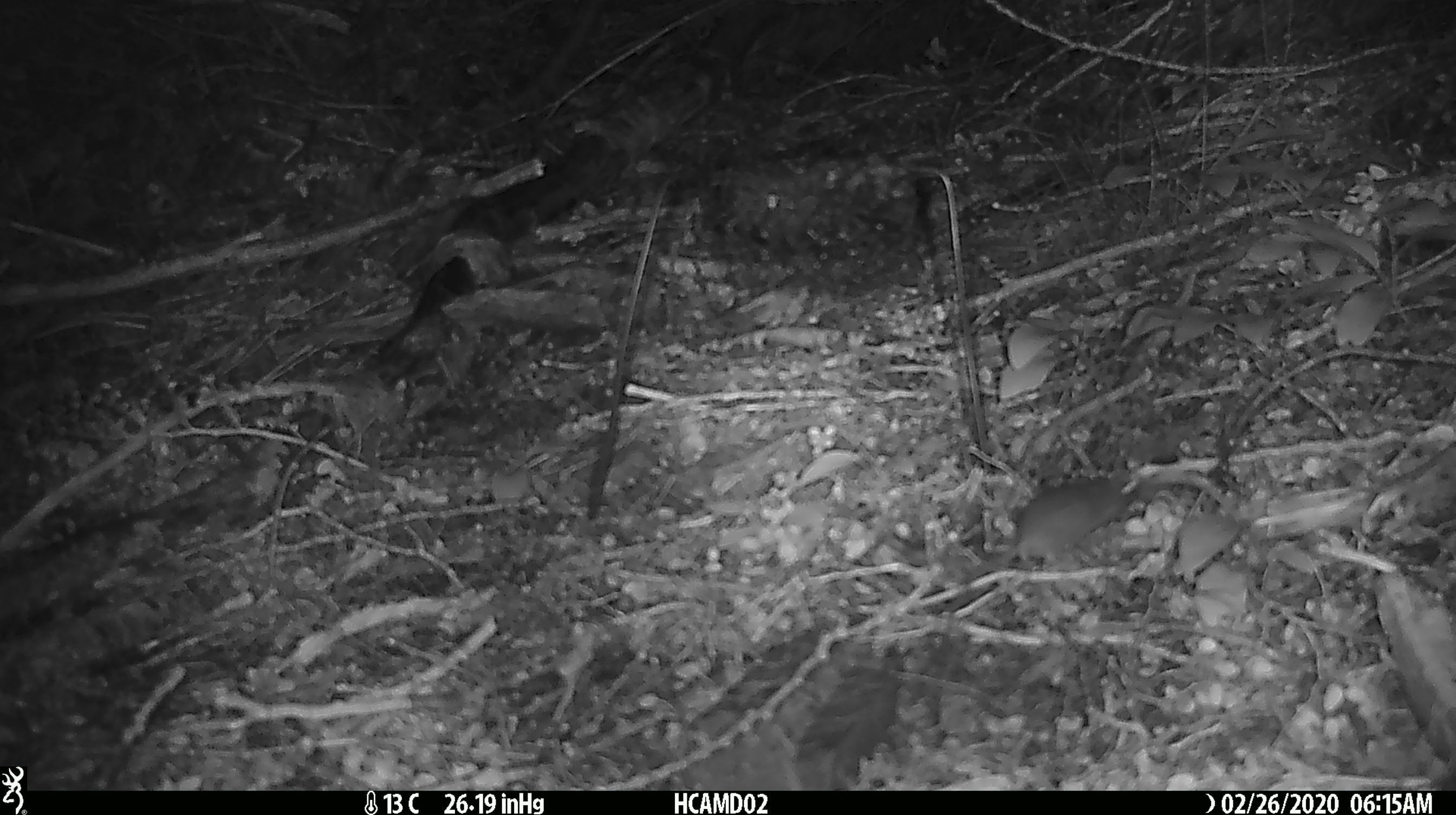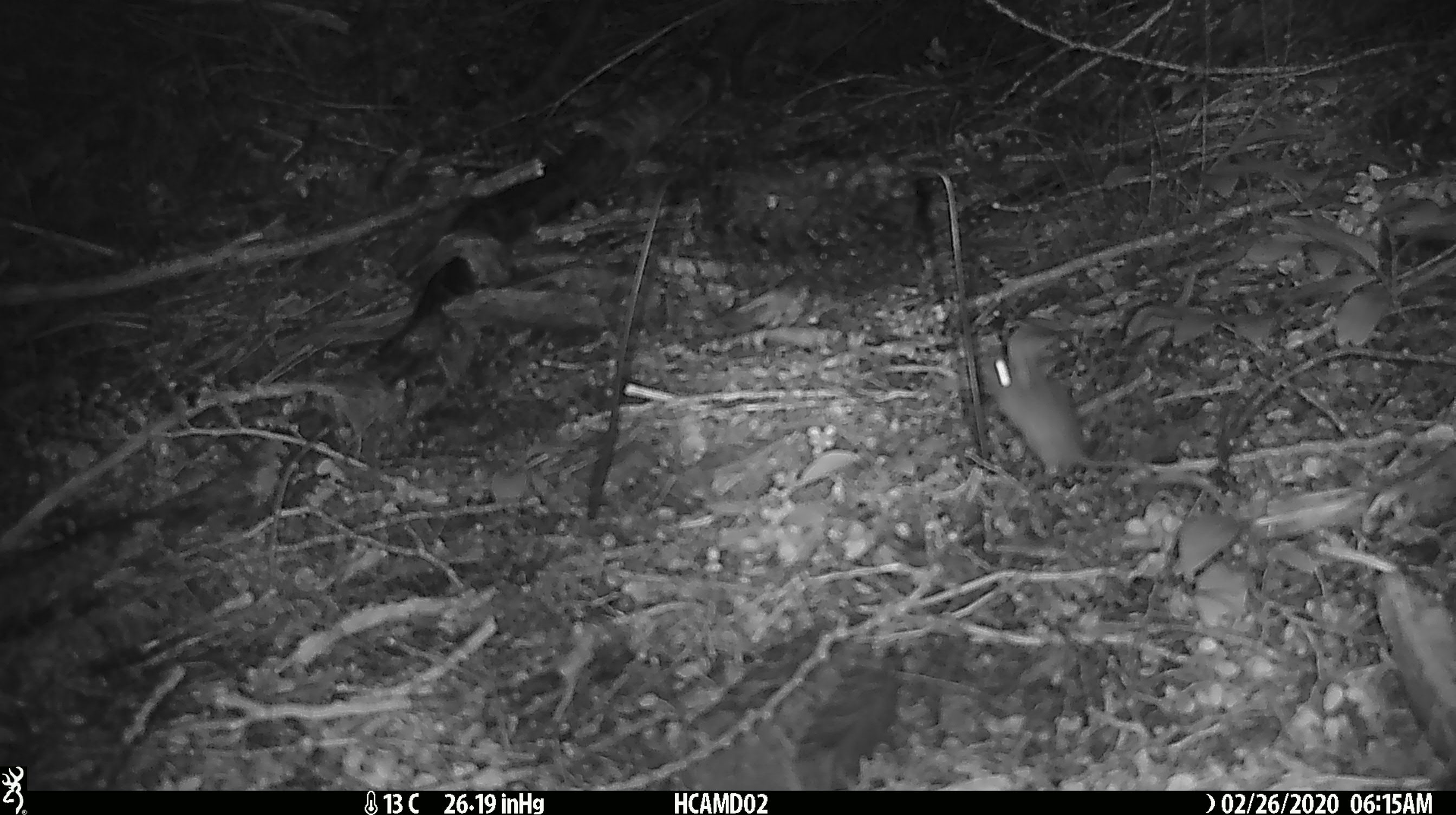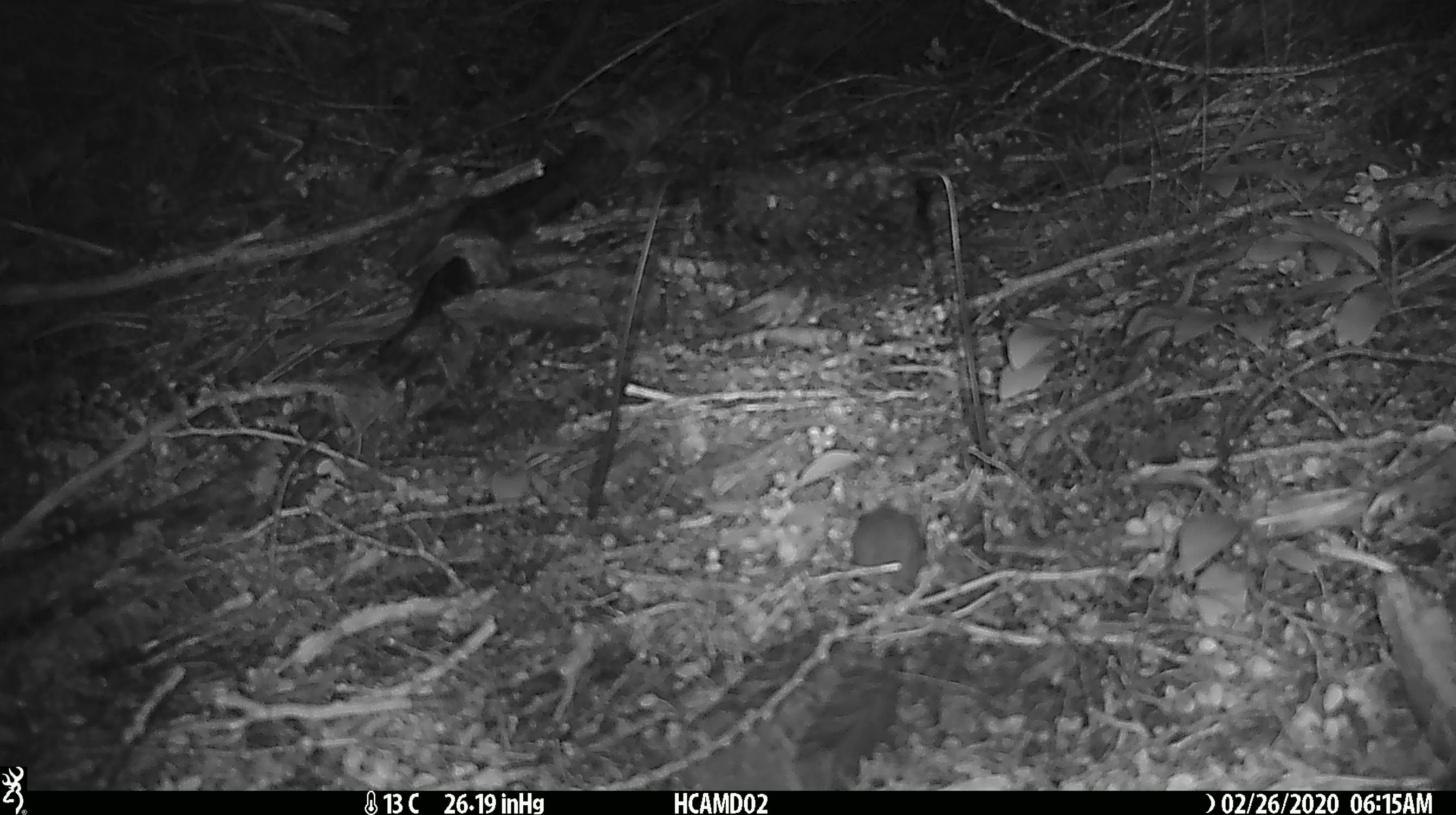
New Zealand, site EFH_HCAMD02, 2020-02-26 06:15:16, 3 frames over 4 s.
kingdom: Animalia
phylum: Chordata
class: Mammalia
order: Rodentia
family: Muridae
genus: Mus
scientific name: Mus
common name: mouse